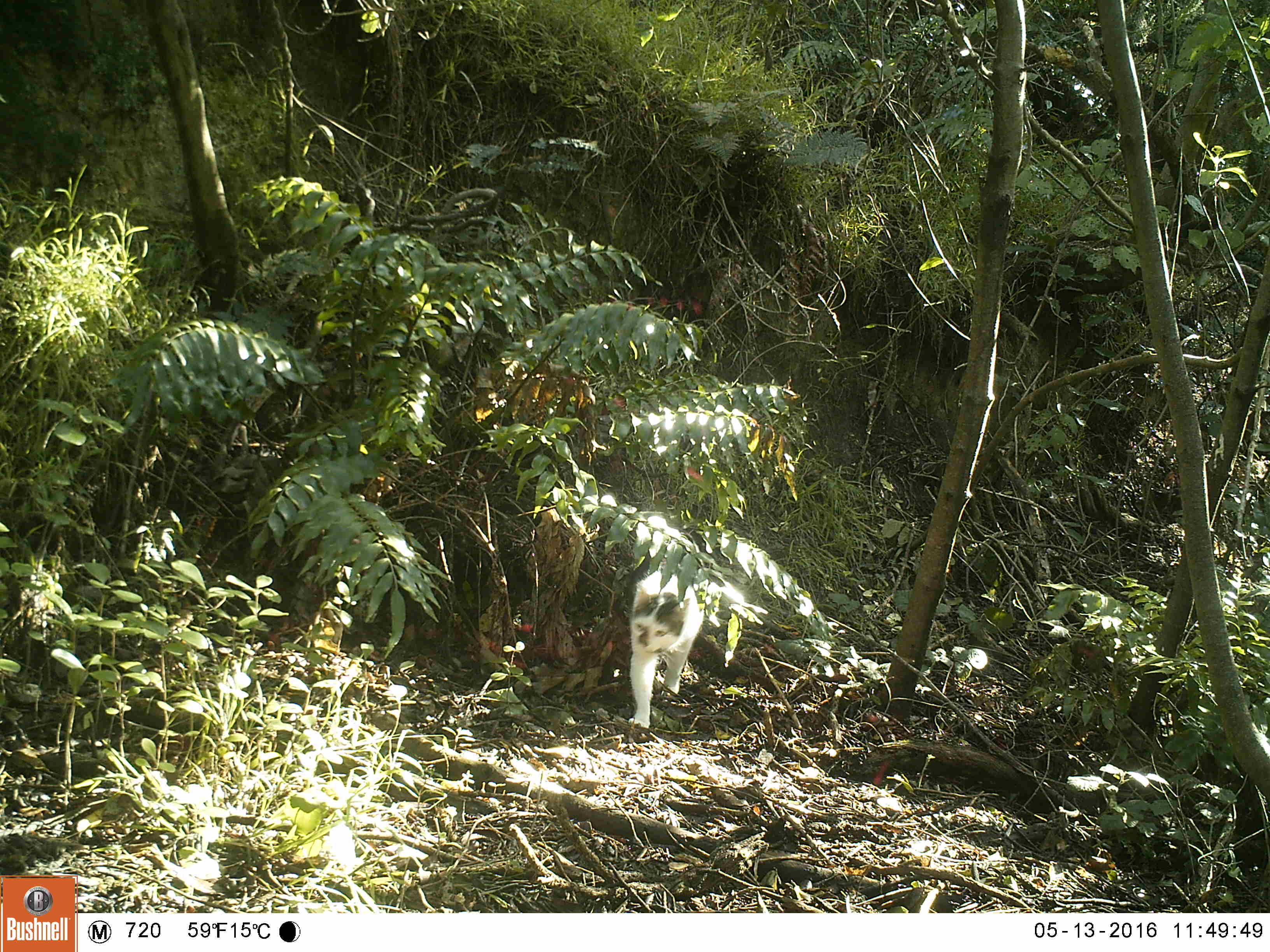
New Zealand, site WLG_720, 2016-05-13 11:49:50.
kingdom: Animalia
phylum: Chordata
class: Mammalia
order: Carnivora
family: Felidae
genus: Felis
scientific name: Felis catus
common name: domestic cat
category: cat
Cat (domestic cat) (Felis catus).